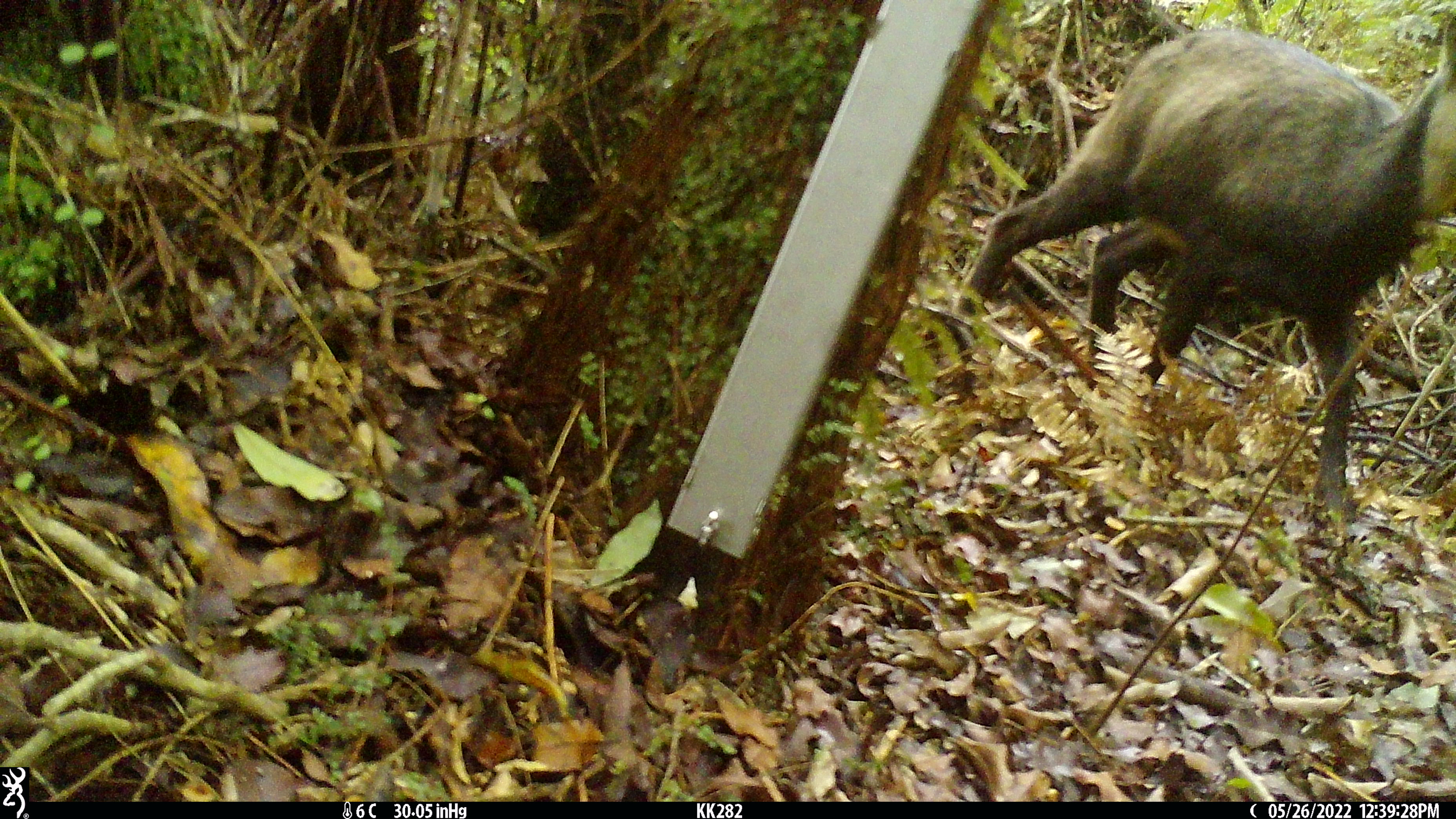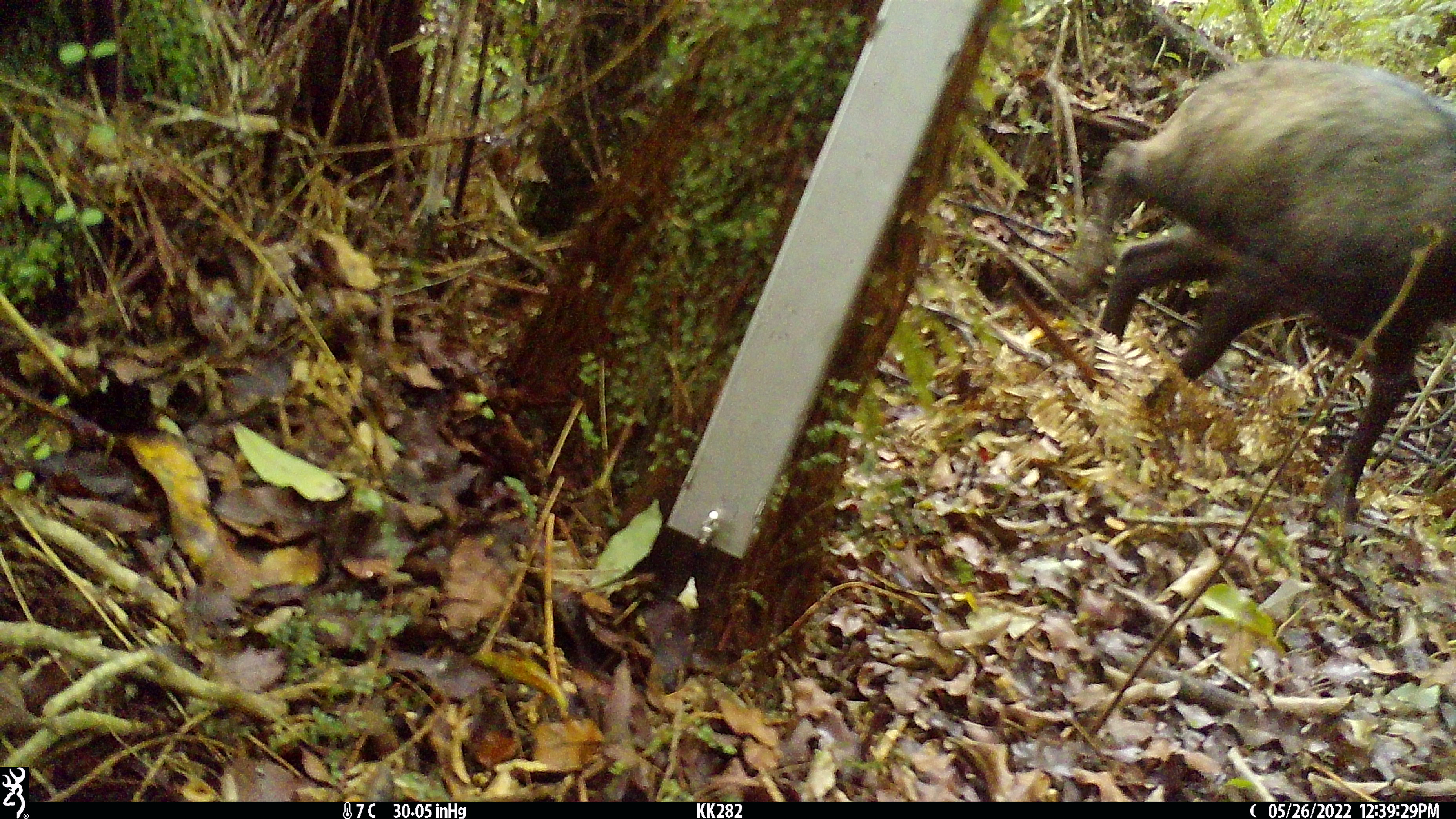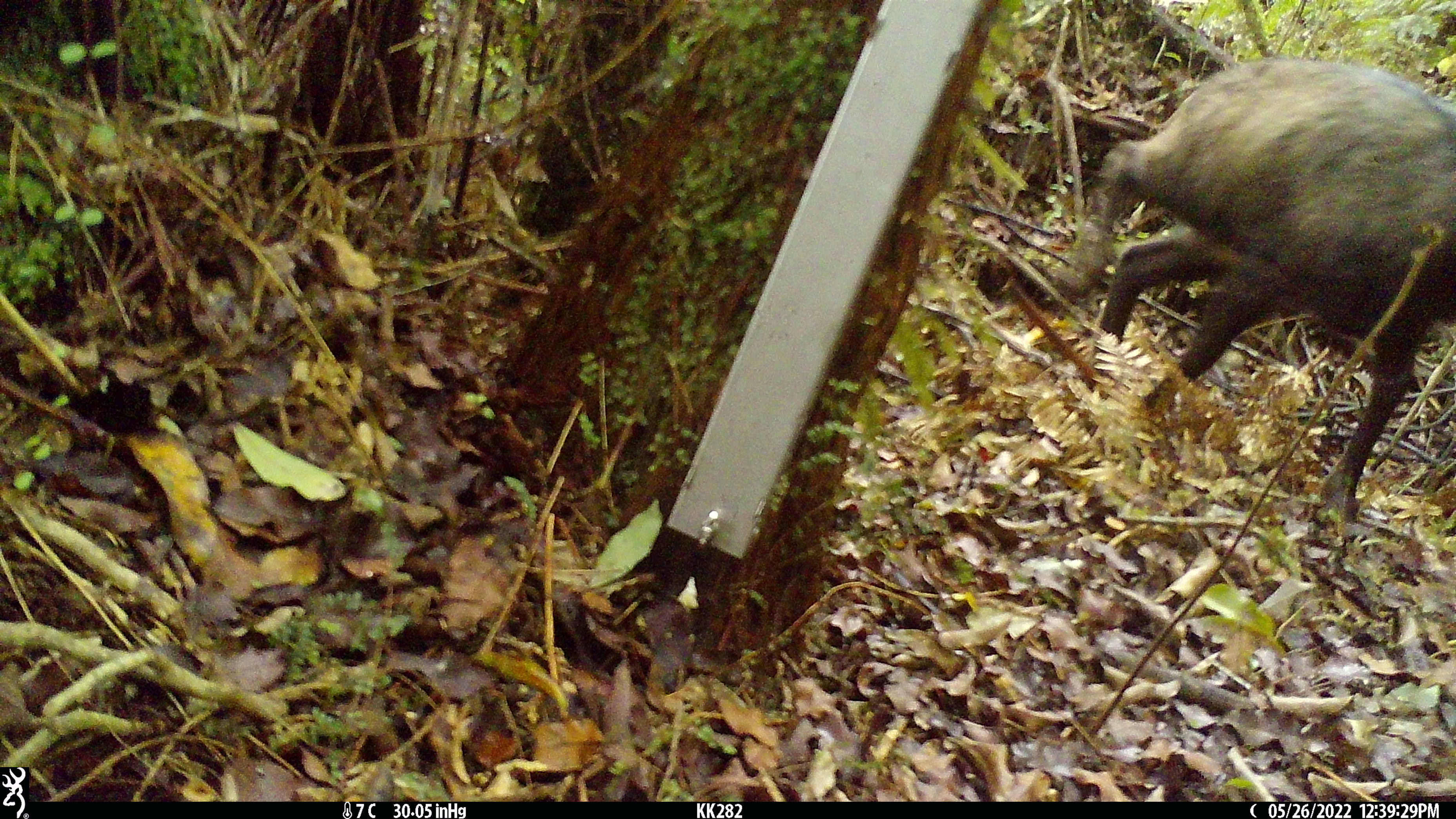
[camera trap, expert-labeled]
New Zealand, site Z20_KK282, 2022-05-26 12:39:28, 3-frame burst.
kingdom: Animalia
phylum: Chordata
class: Mammalia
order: Artiodactyla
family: Bovidae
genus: Rupicapra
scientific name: Rupicapra rupicapra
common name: alpine chamois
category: chamois